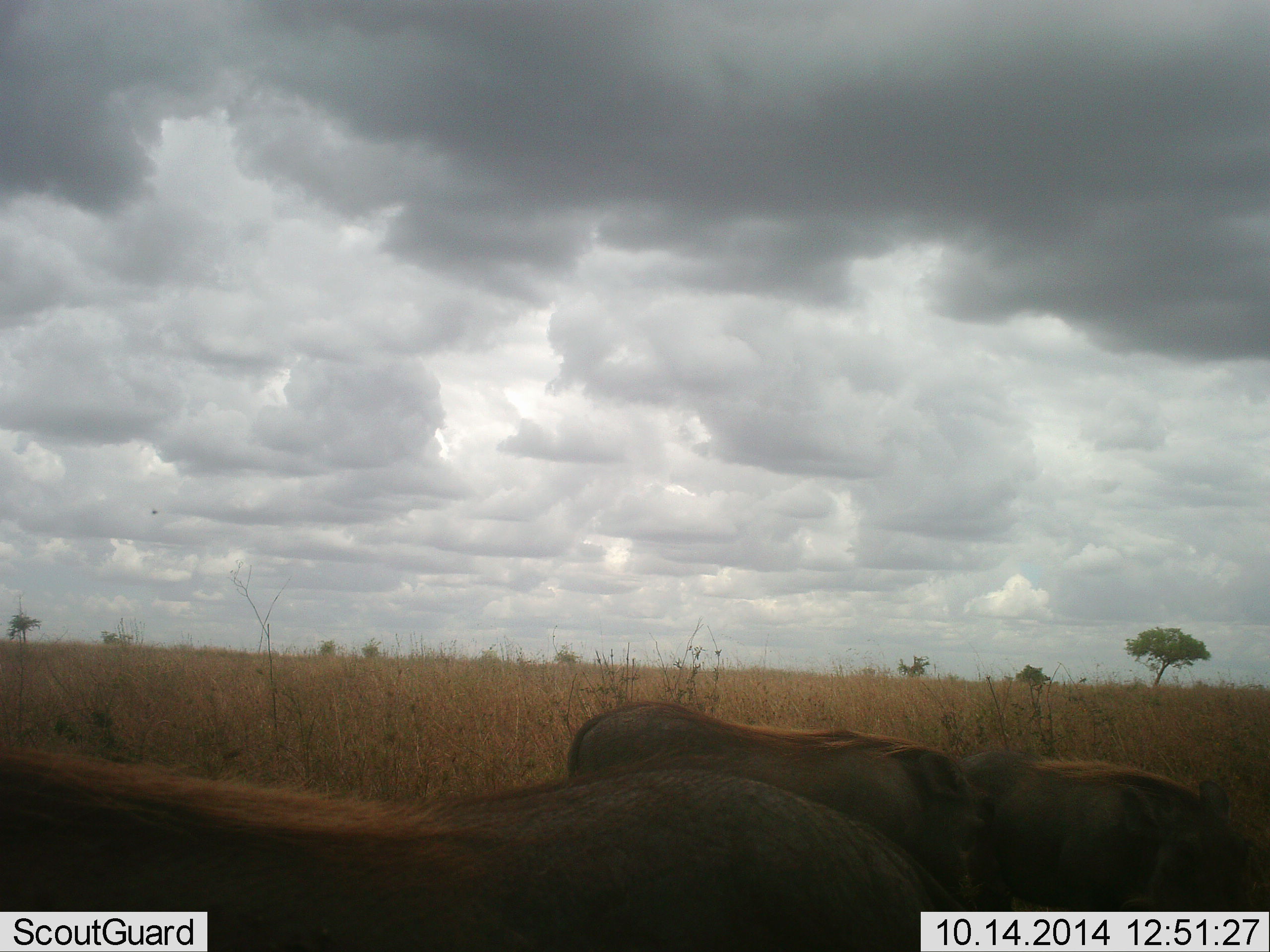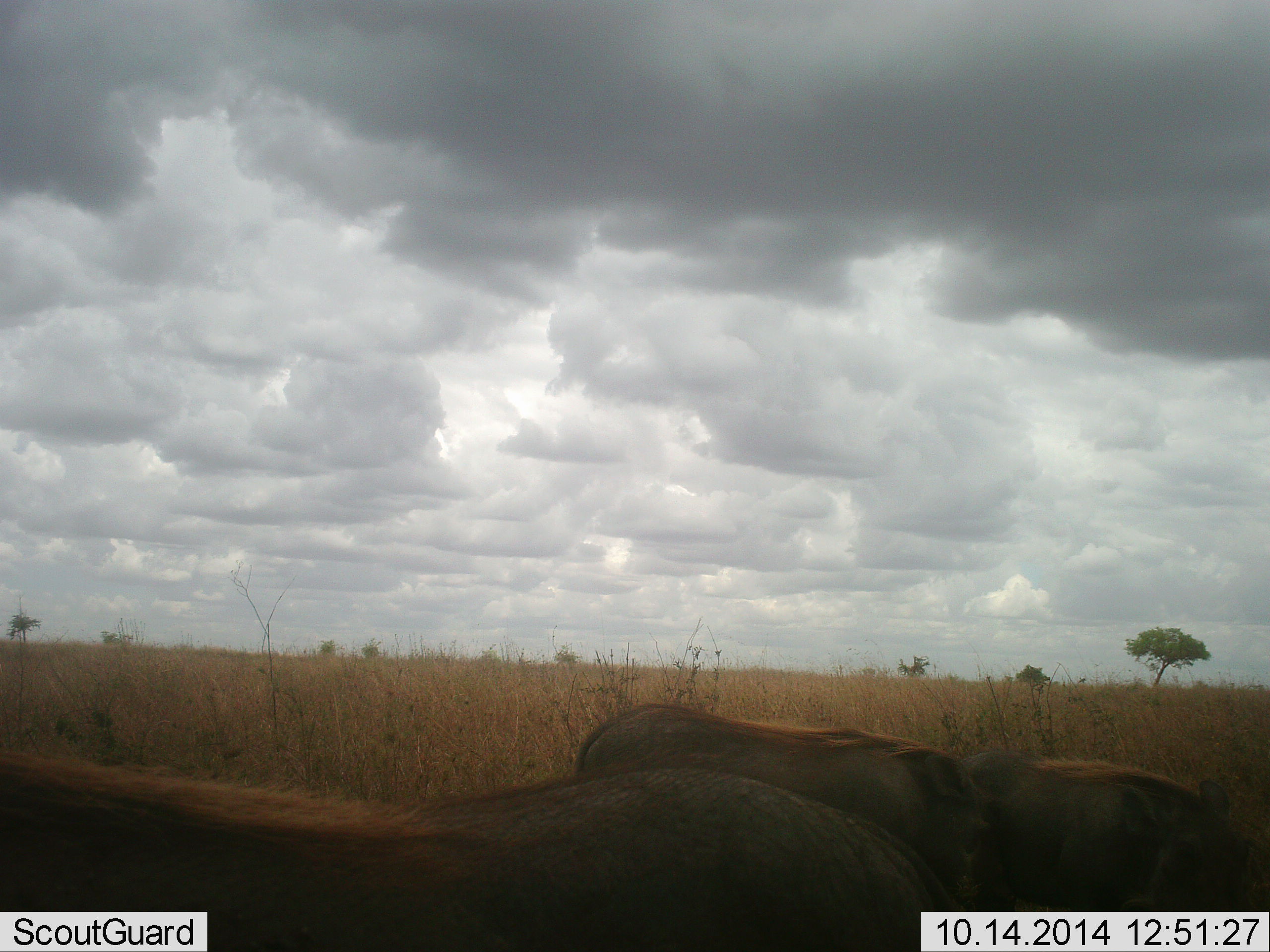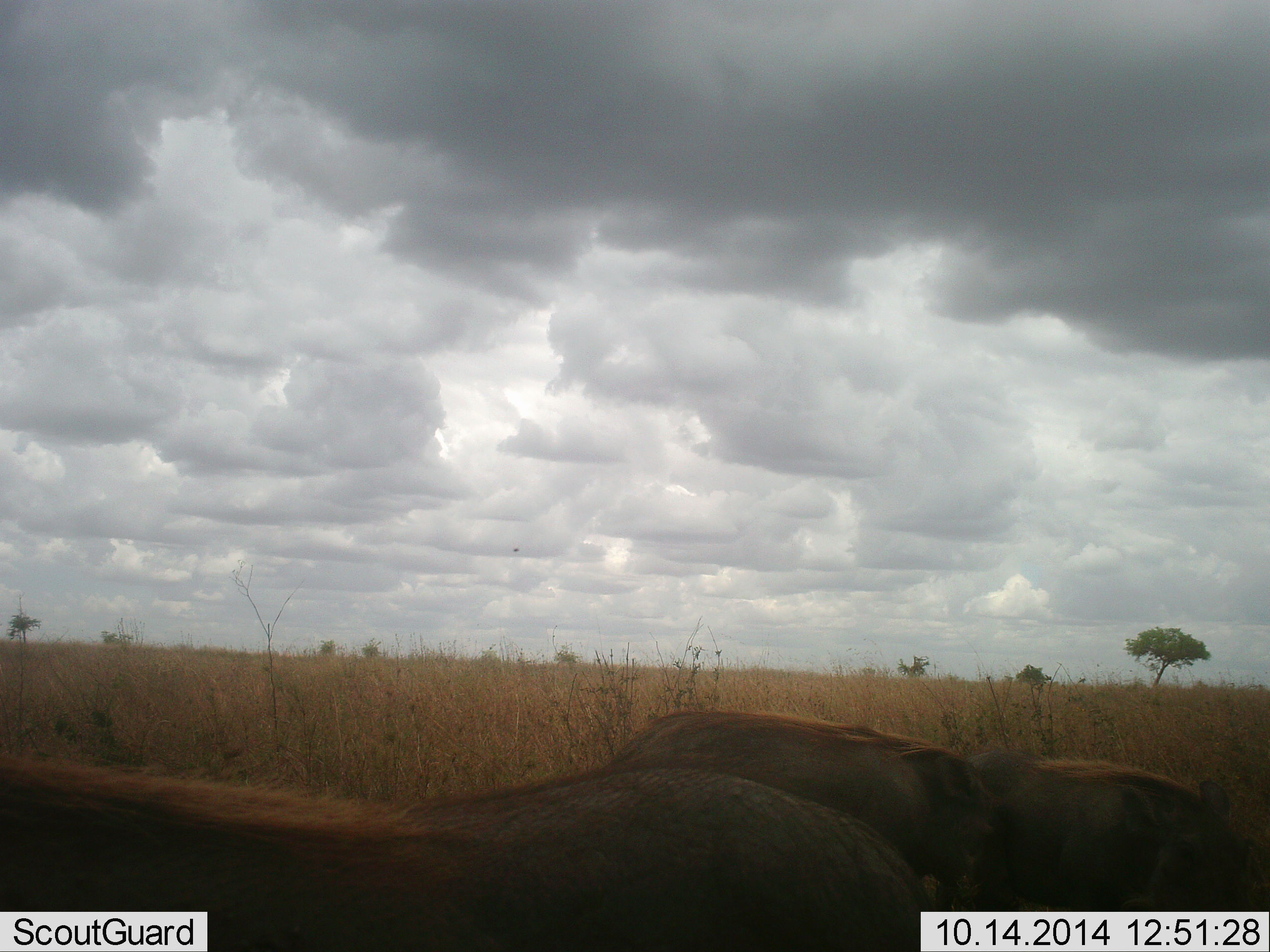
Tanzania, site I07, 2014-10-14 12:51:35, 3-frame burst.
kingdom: Animalia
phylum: Chordata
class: Mammalia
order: Artiodactyla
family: Suidae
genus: Phacochoerus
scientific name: Phacochoerus africanus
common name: warthog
Warthog (Phacochoerus africanus), count 3. Behavior (volunteer vote fractions): standing 80%, resting 20%, moving 0%, interacting 20%. Young present (vote fraction): 30%. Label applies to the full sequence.